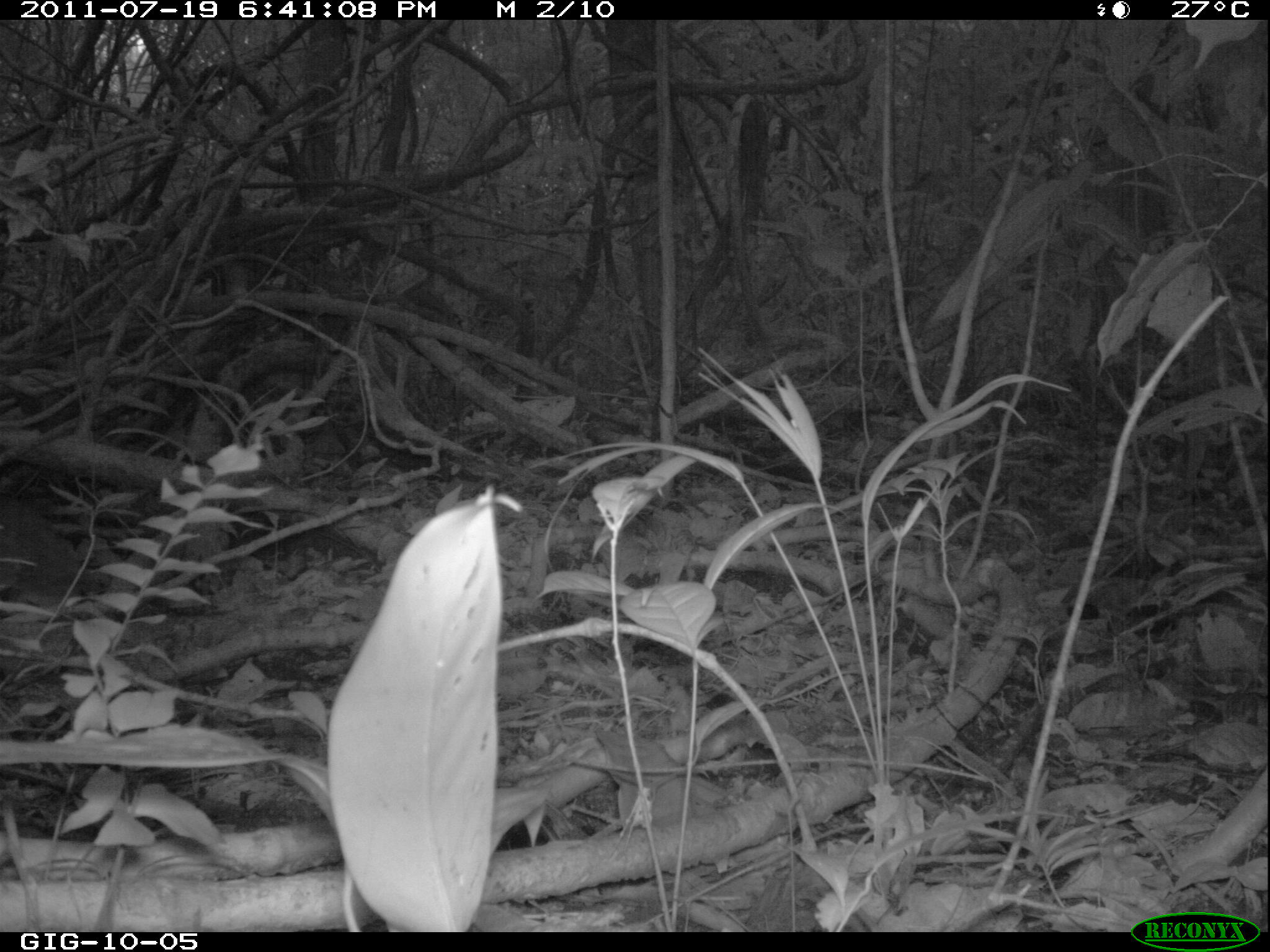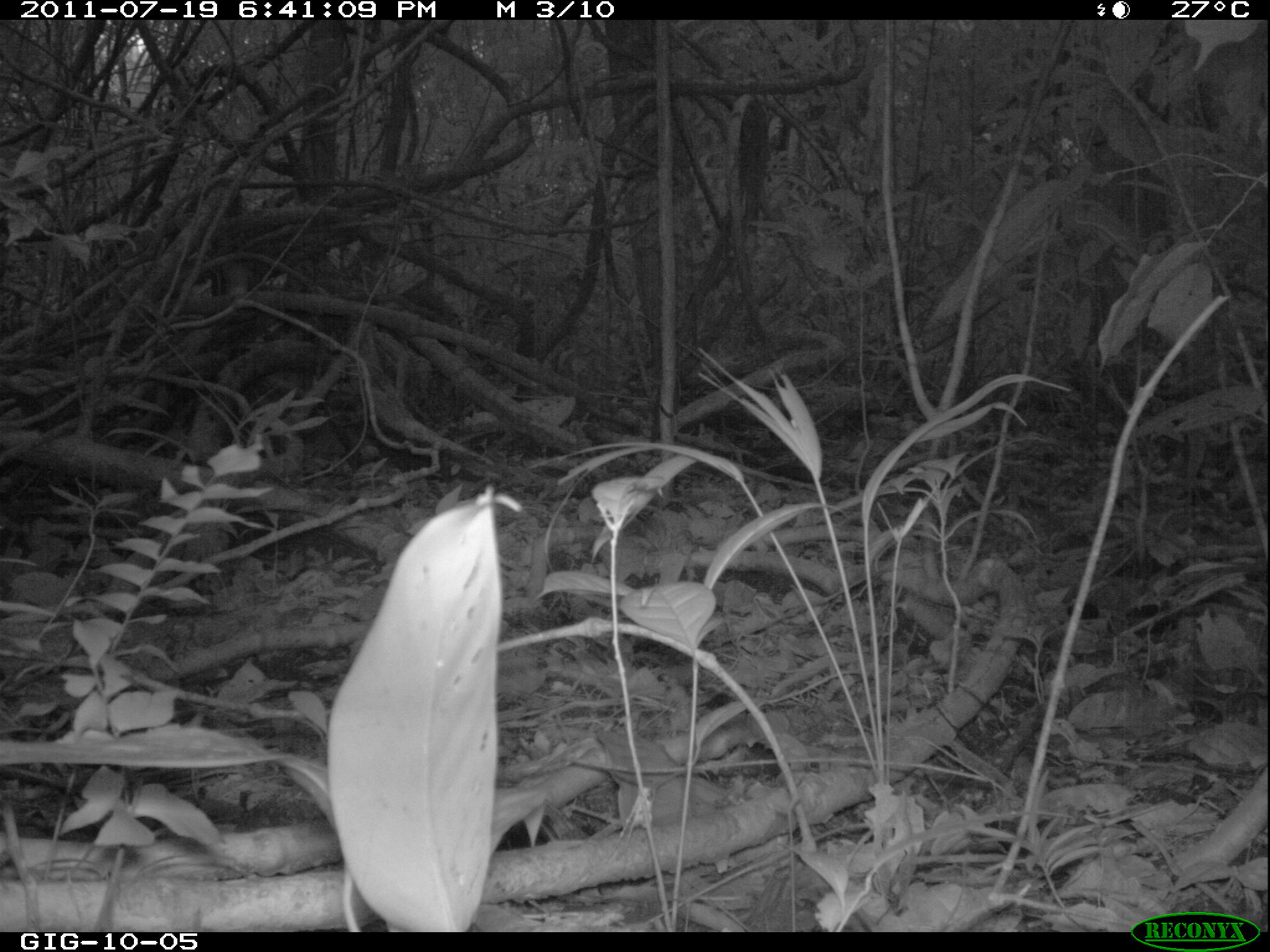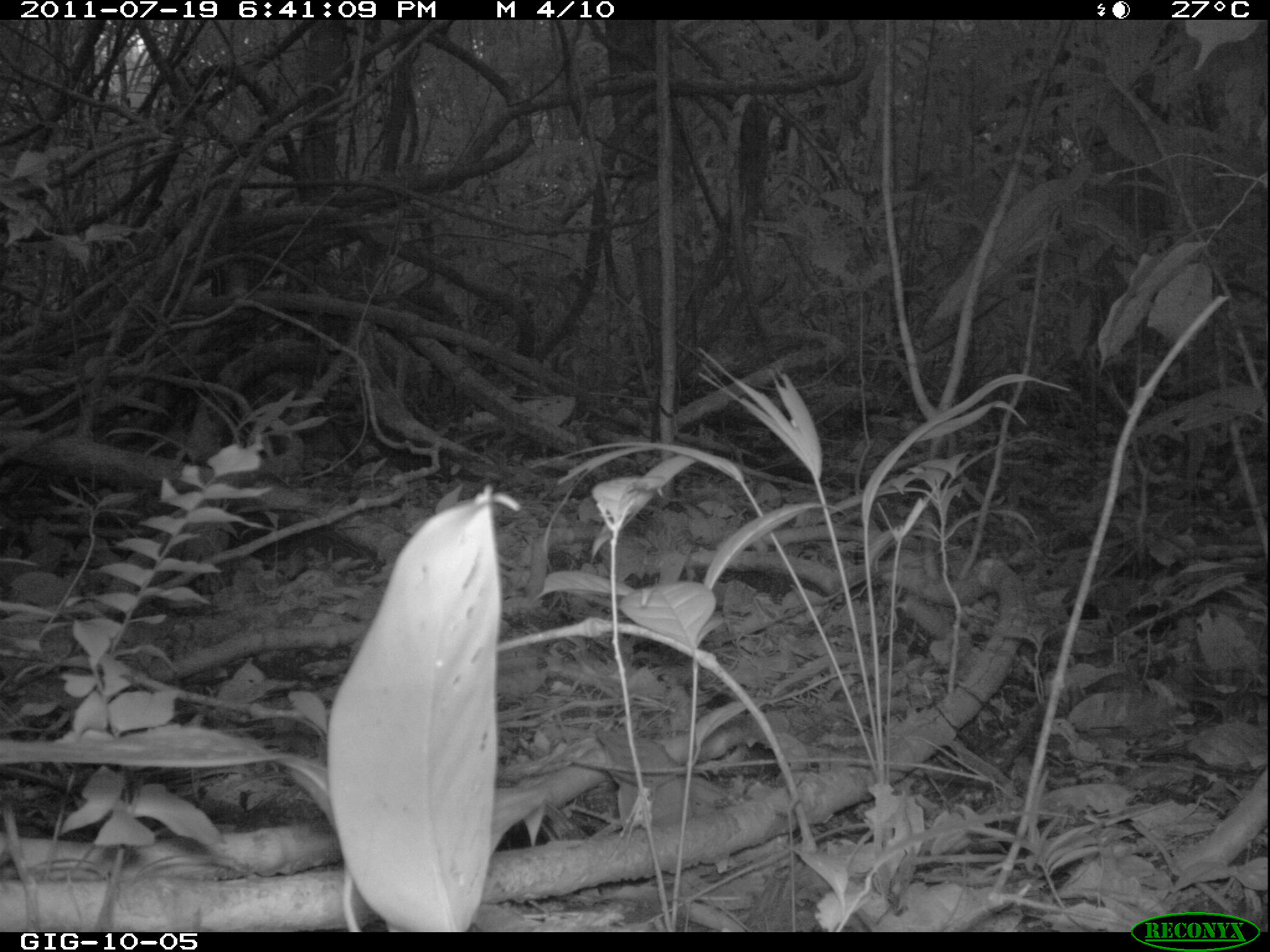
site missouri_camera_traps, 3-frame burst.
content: no animal present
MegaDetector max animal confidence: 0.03